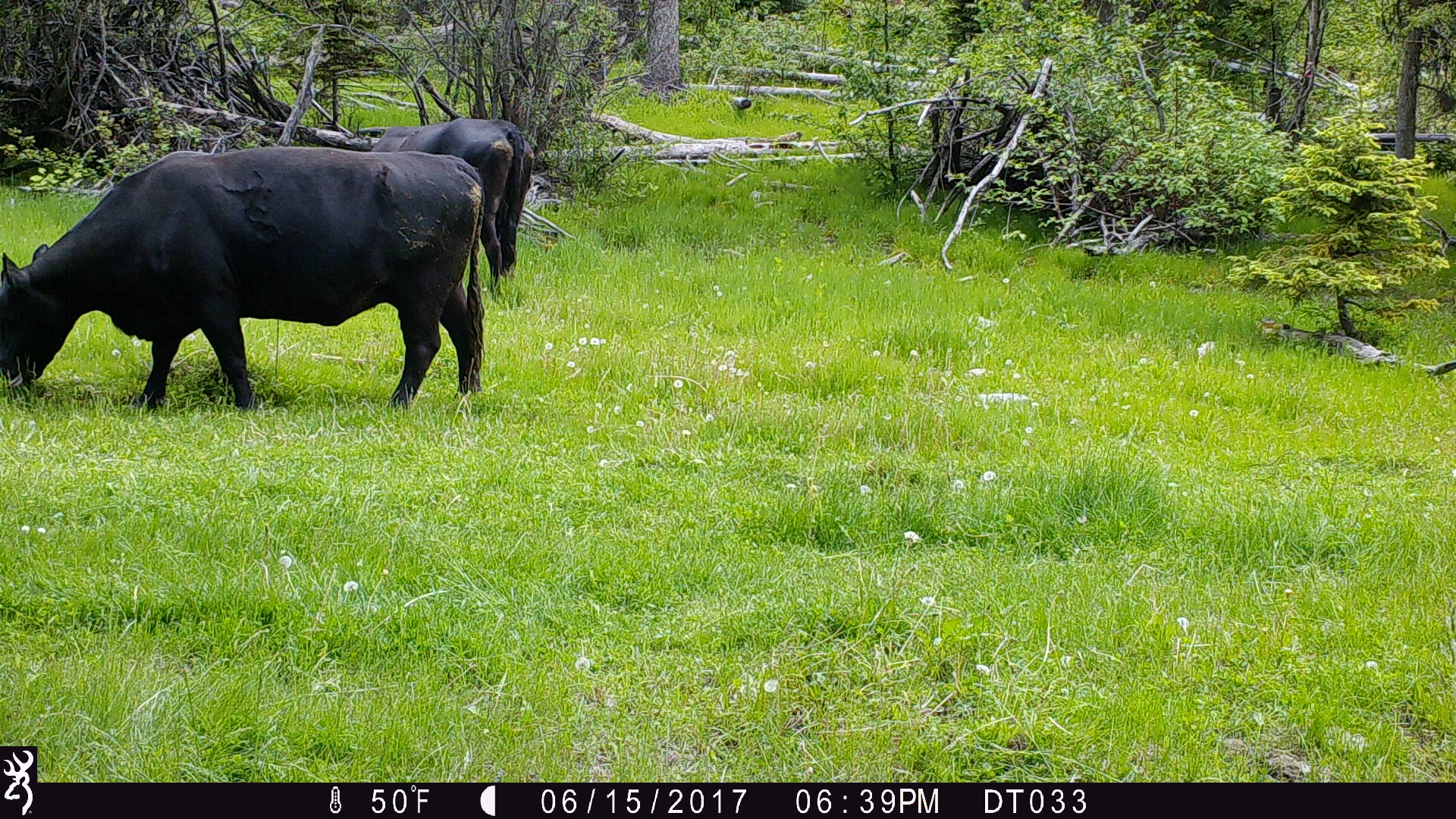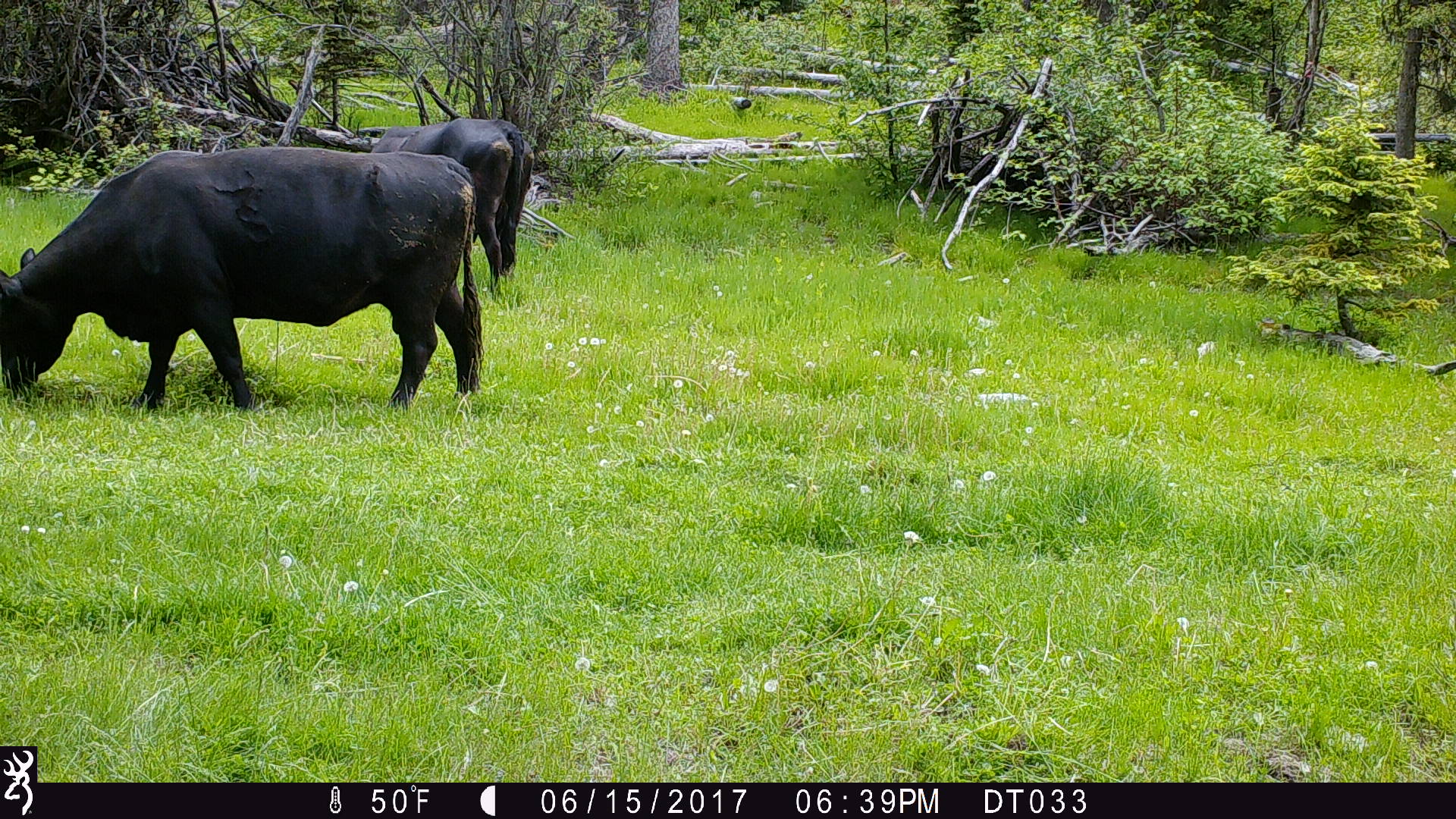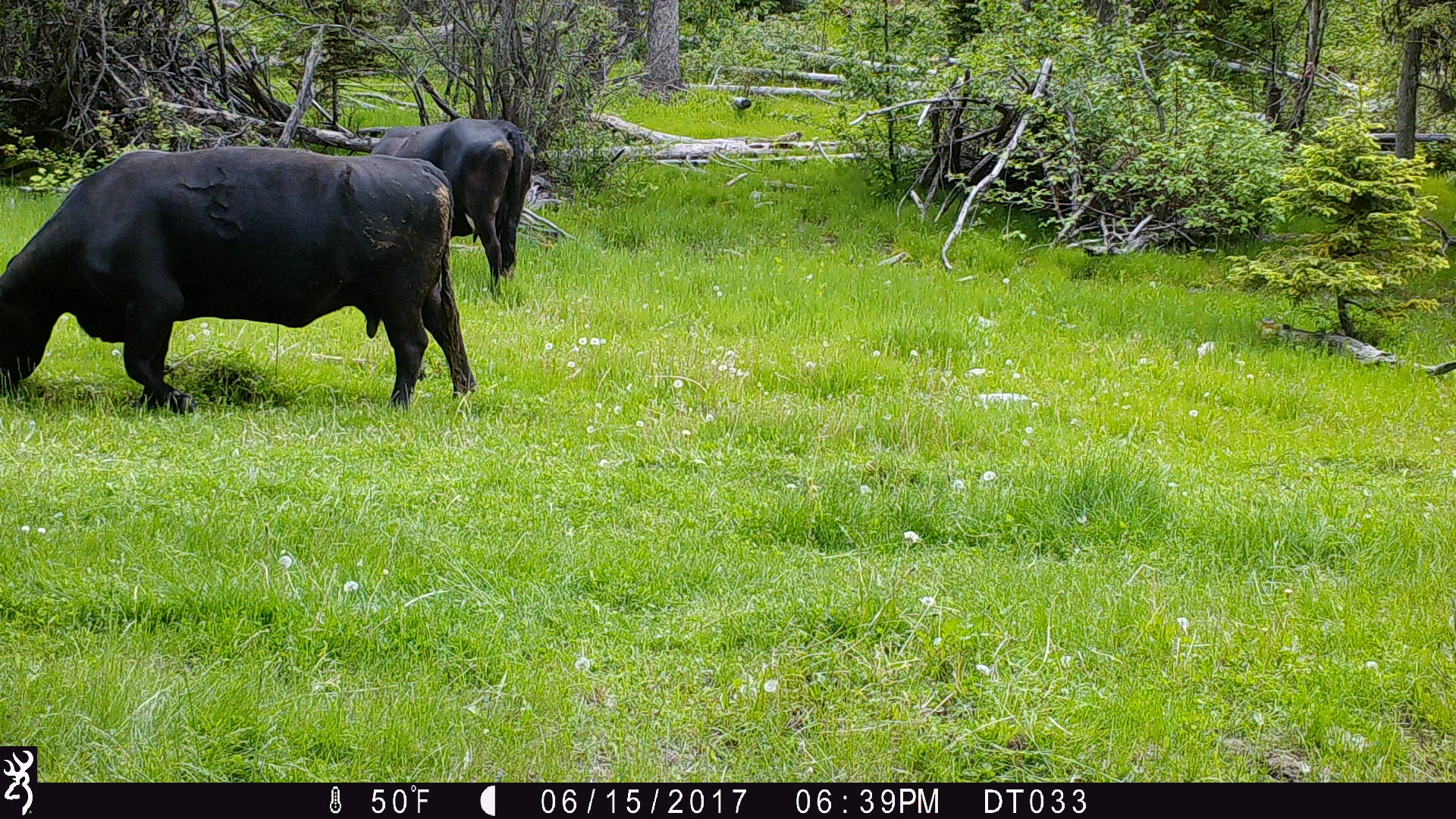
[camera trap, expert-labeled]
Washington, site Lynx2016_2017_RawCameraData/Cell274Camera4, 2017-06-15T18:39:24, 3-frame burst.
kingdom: Animalia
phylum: Chordata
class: Mammalia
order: Artiodactyla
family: Bovidae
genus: Bos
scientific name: Bos taurus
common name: domestic cattle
Domestic cattle (Bos taurus). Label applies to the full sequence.